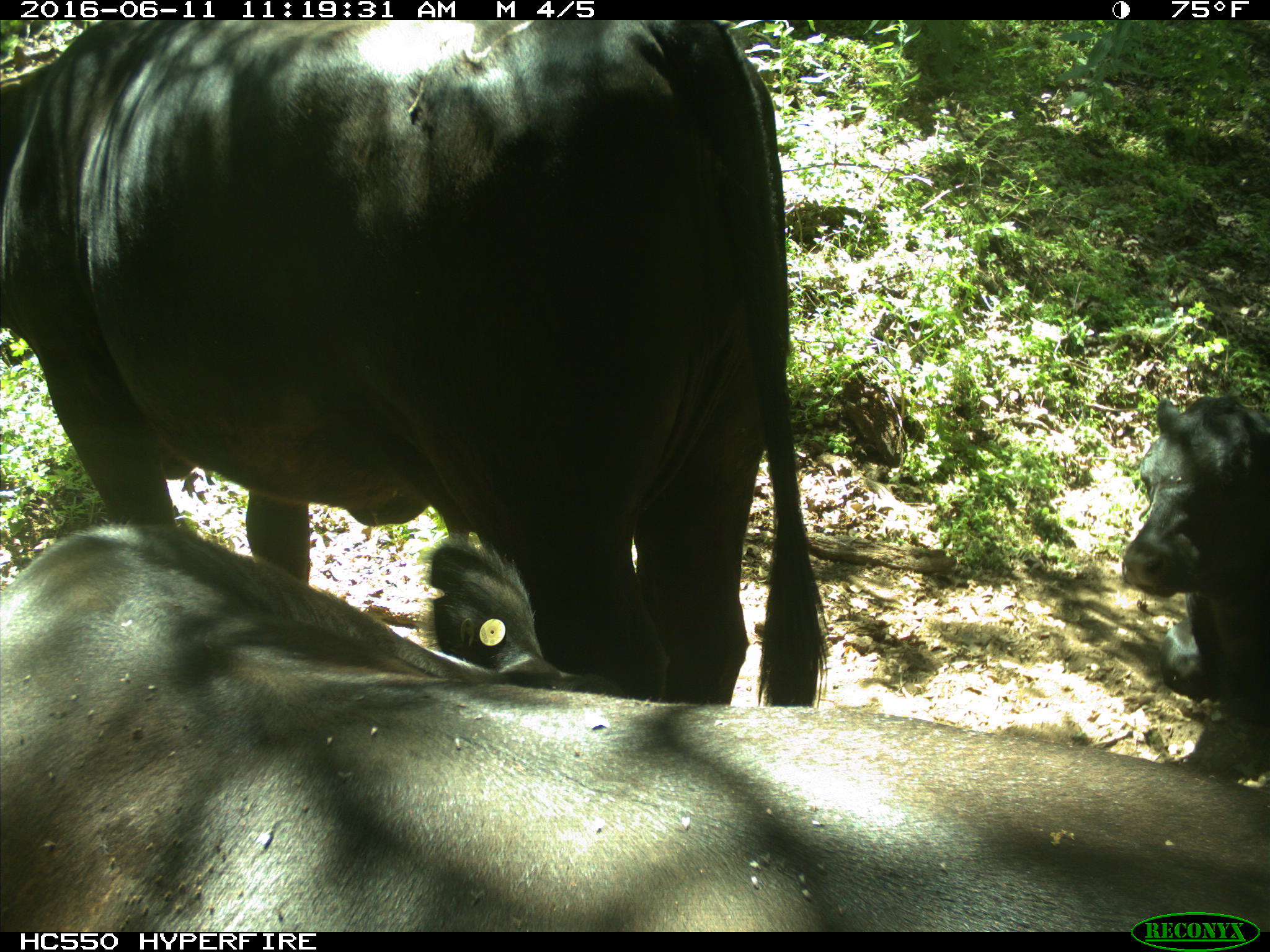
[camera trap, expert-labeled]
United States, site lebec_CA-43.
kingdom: Animalia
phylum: Chordata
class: Mammalia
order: Artiodactyla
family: Bovidae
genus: Bos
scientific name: Bos taurus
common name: domestic cow